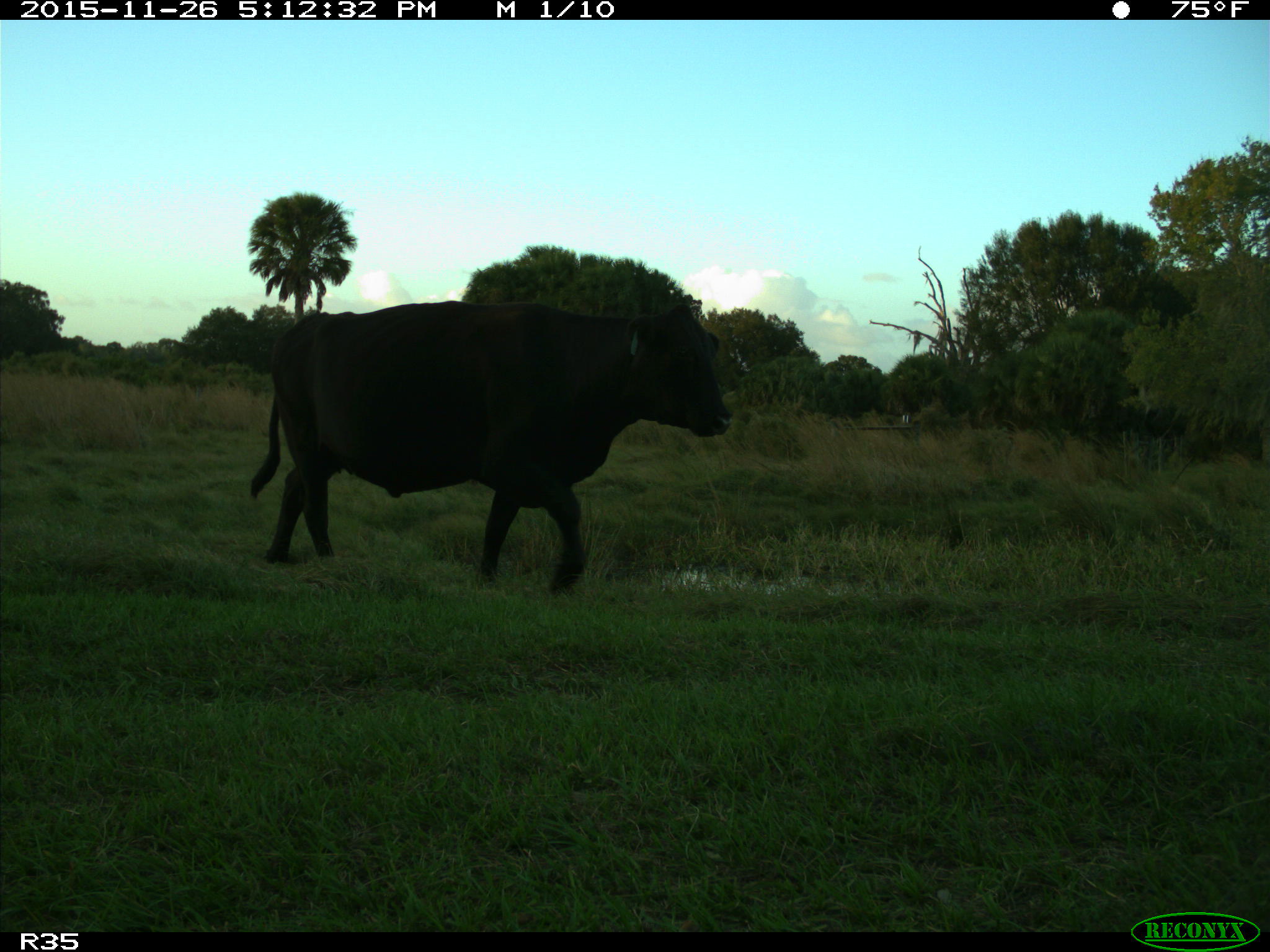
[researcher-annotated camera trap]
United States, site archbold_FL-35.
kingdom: Animalia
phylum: Chordata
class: Mammalia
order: Artiodactyla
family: Bovidae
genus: Bos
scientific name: Bos taurus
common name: domestic cow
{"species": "Bos taurus (domestic cow)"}